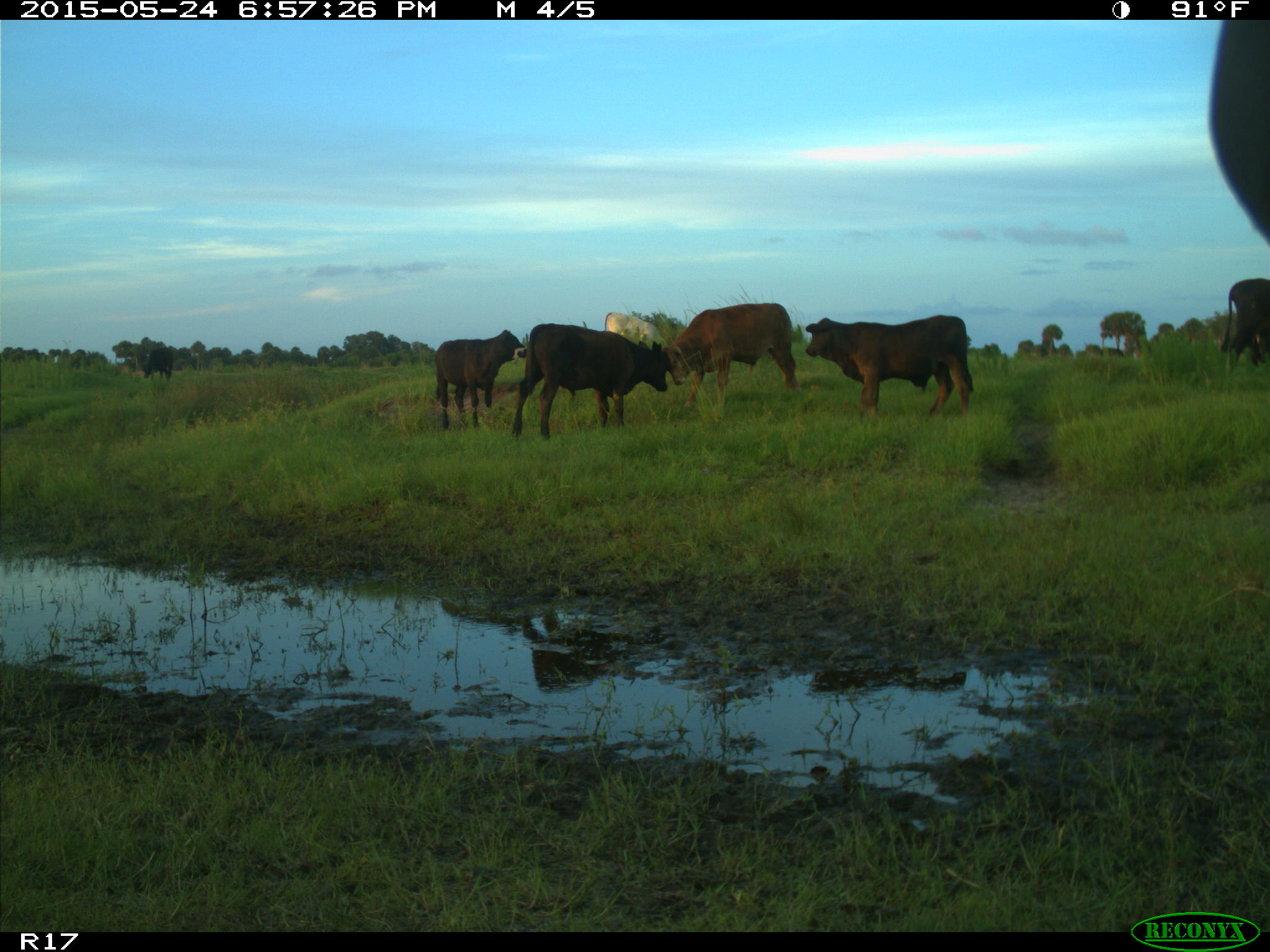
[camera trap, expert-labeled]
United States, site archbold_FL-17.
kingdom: Animalia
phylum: Chordata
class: Mammalia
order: Artiodactyla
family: Bovidae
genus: Bos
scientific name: Bos taurus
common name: domestic cow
Bos taurus (domestic cow).